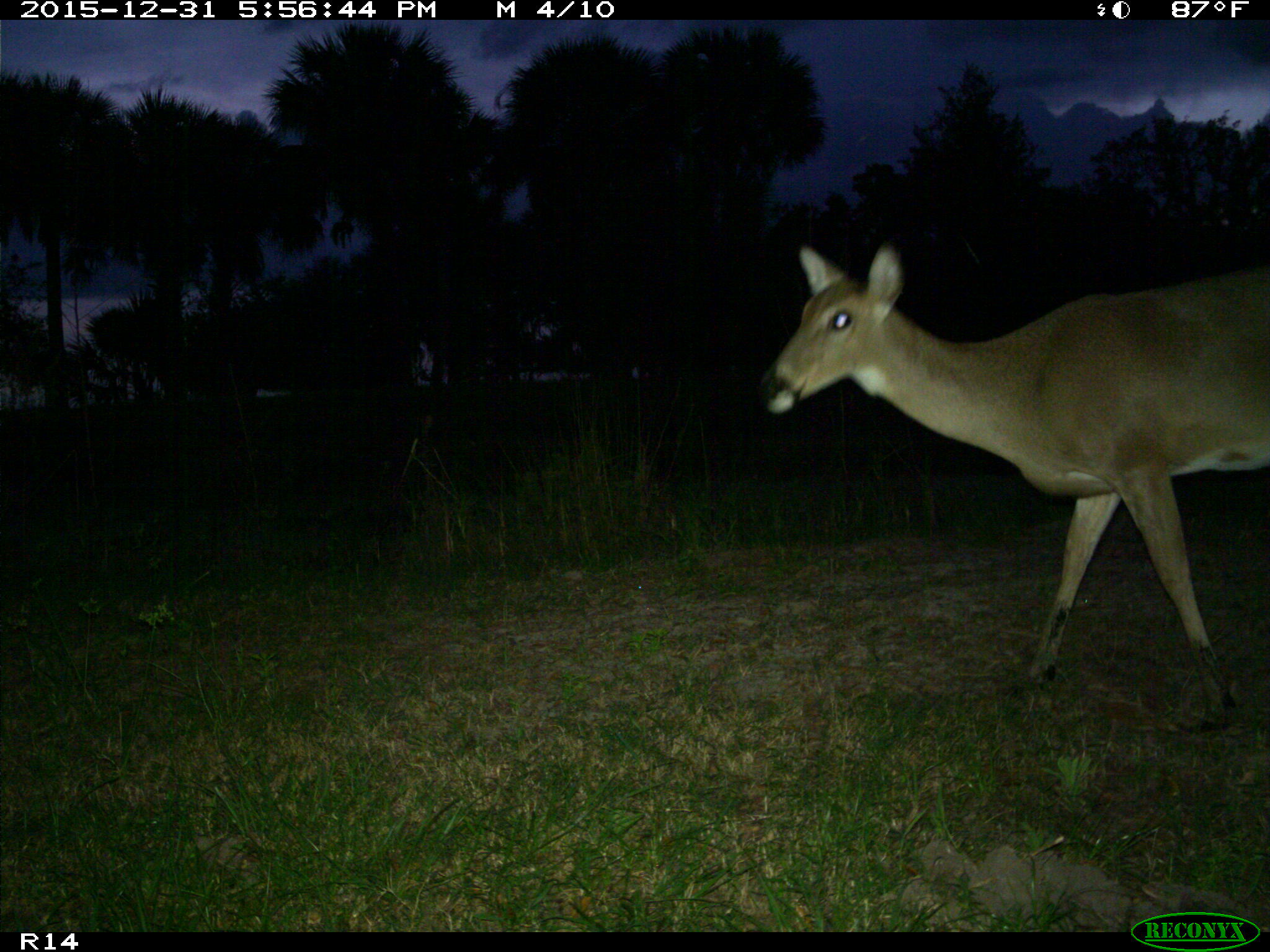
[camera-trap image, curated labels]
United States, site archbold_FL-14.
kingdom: Animalia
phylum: Chordata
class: Mammalia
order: Artiodactyla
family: Cervidae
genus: Odocoileus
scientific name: Odocoileus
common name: deer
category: unidentified deer